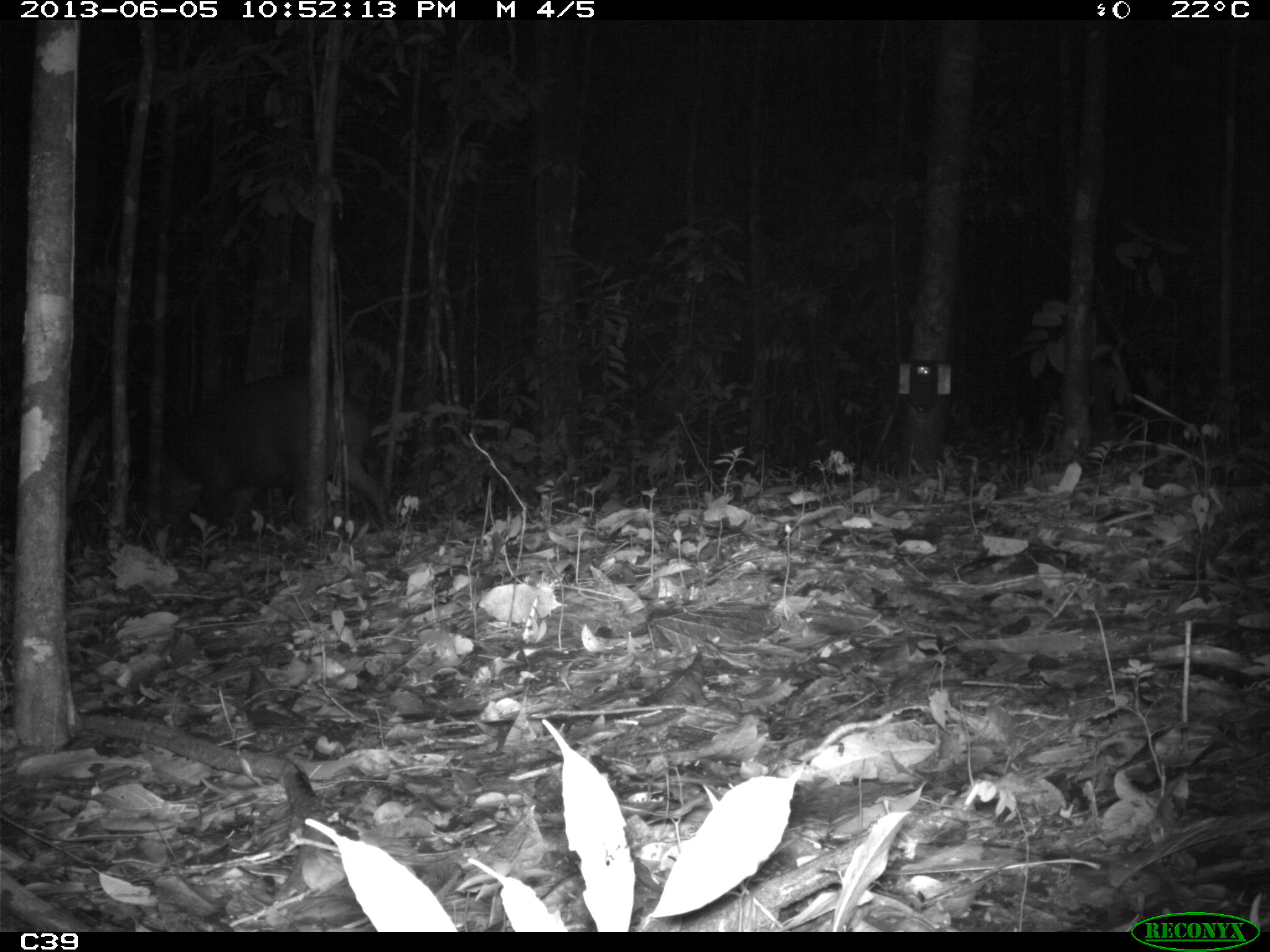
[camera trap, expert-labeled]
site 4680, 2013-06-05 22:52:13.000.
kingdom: Animalia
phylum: Chordata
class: Mammalia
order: Perissodactyla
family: Tapiridae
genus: Tapirus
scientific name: Tapirus terrestris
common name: south american tapir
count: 1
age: adult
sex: male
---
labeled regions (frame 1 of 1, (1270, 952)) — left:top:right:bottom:
tapirus terrestris: 163:375:388:537